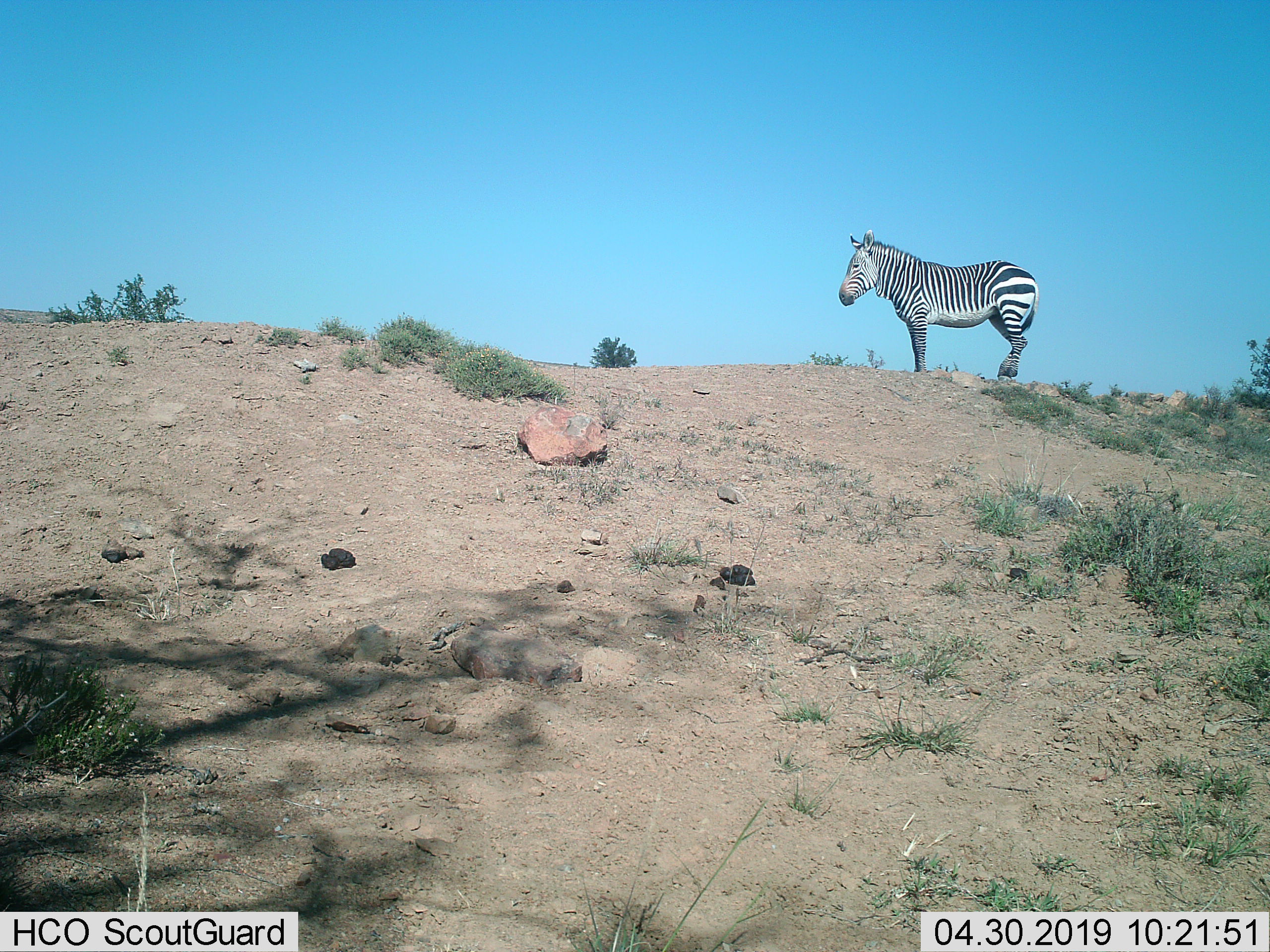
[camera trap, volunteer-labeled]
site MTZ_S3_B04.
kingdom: Animalia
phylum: Chordata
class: Mammalia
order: Perissodactyla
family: Equidae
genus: Equus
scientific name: Equus zebra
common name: mountain zebra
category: zebramountain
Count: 1.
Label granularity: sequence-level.